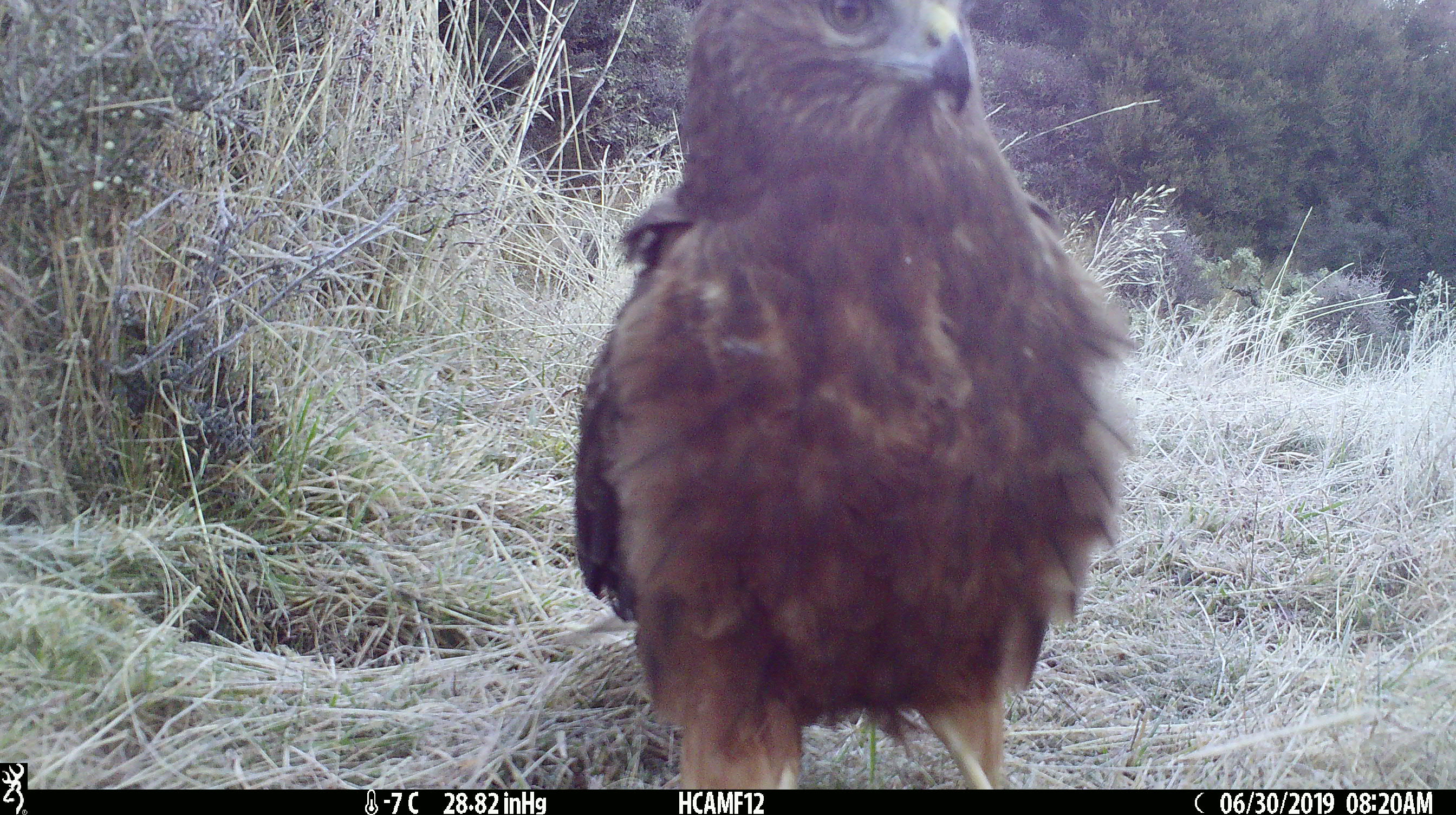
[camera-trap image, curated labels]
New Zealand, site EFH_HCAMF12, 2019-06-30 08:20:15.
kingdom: Animalia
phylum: Chordata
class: Aves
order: Accipitriformes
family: Accipitridae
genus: Circus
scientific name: Circus approximans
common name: swamp harrier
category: harrier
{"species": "harrier (swamp harrier) (Circus approximans)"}